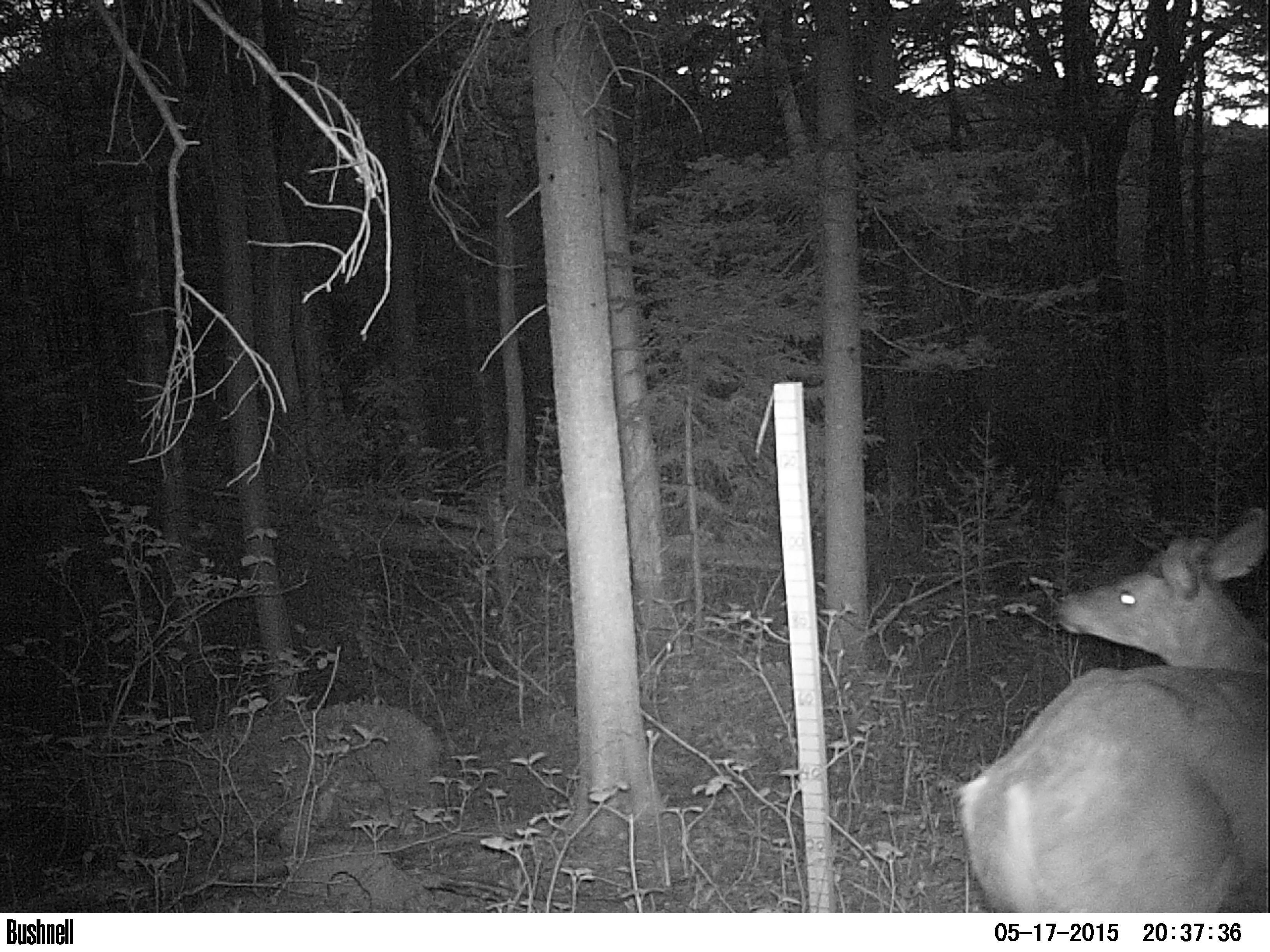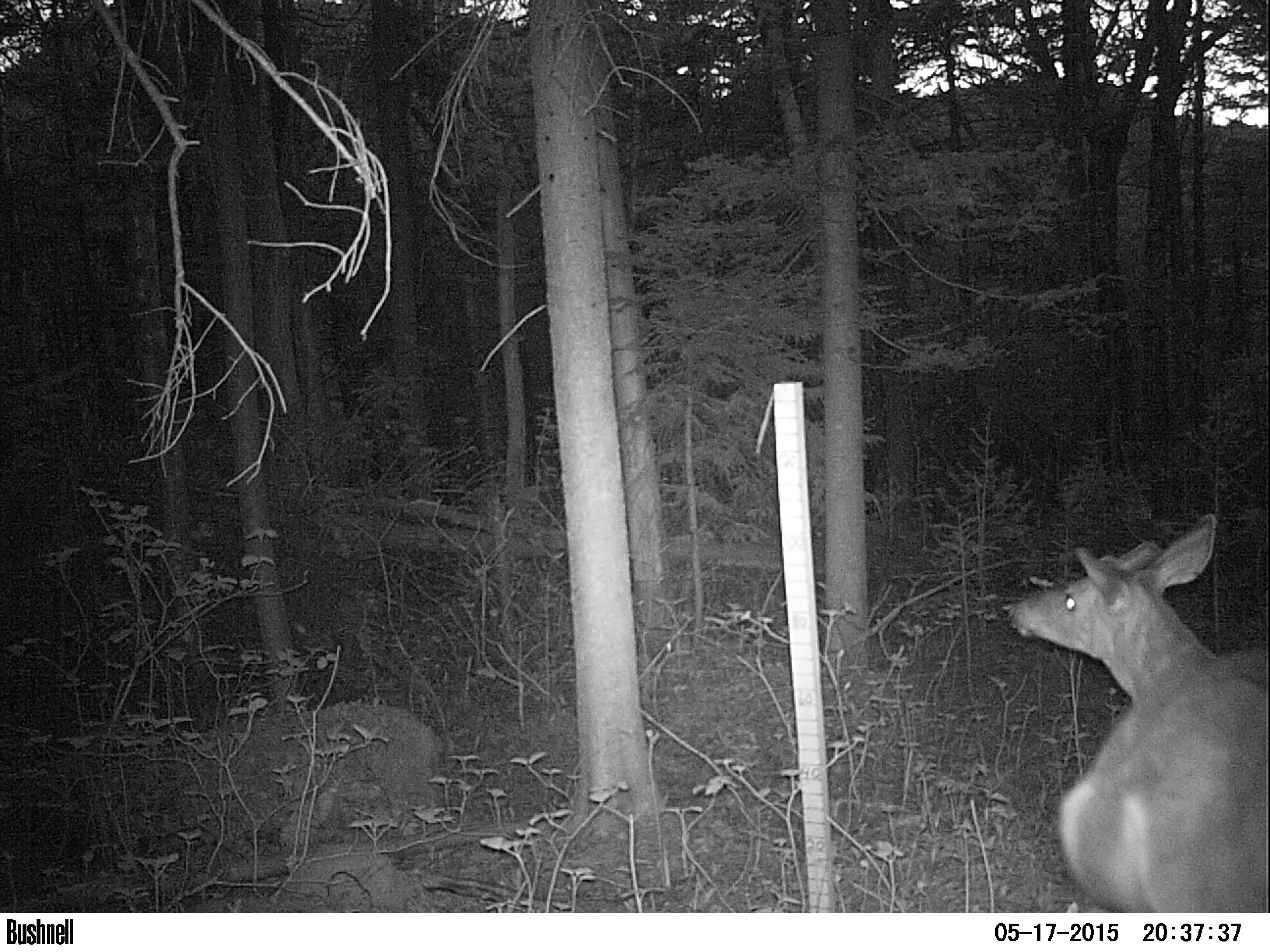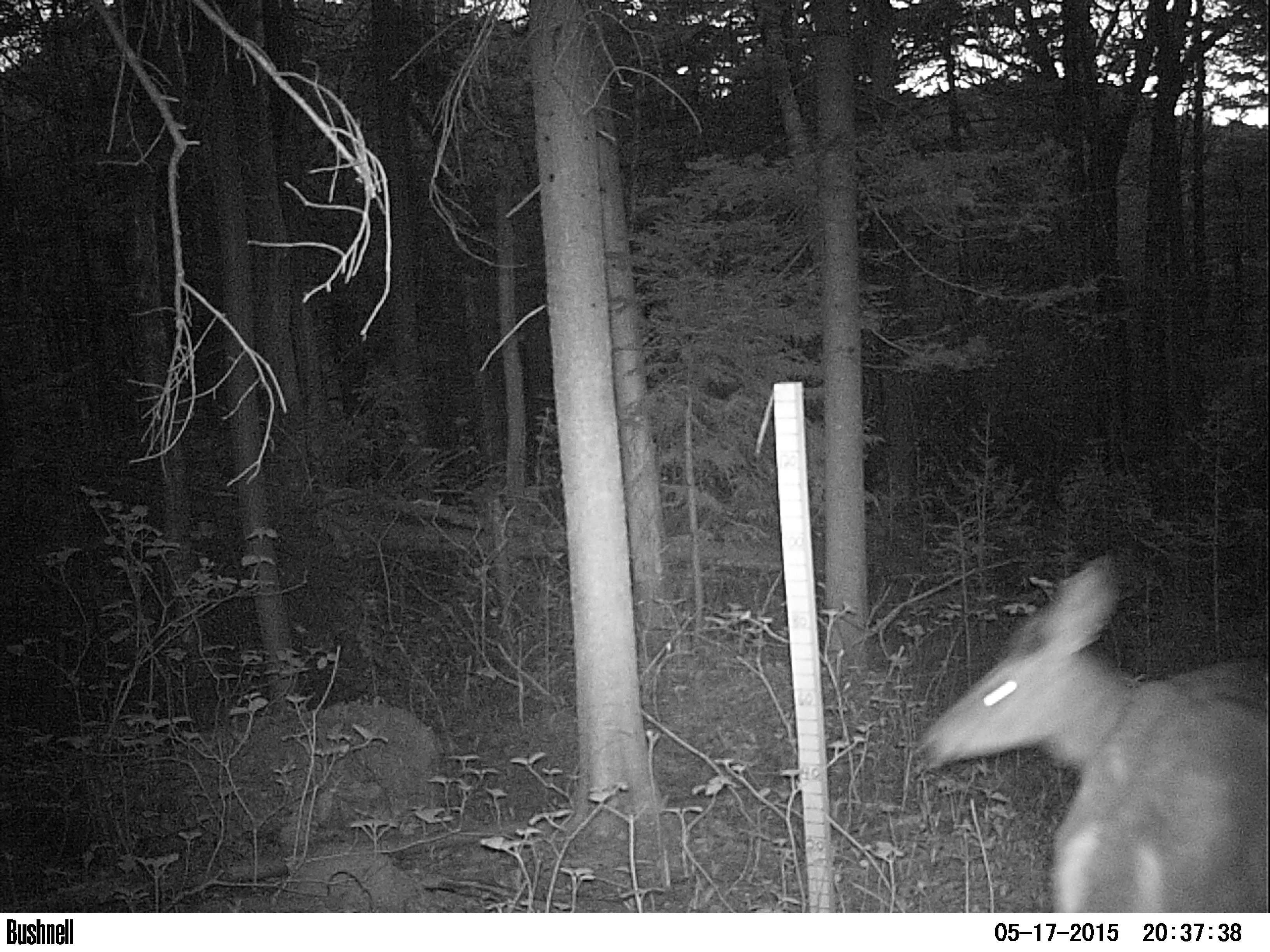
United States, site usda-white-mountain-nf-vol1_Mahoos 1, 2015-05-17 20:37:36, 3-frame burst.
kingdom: Animalia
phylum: Chordata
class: Mammalia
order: Artiodactyla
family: Cervidae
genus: Odocoileus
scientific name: Odocoileus virginianus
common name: white-tailed deer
White-tailed deer (Odocoileus virginianus).